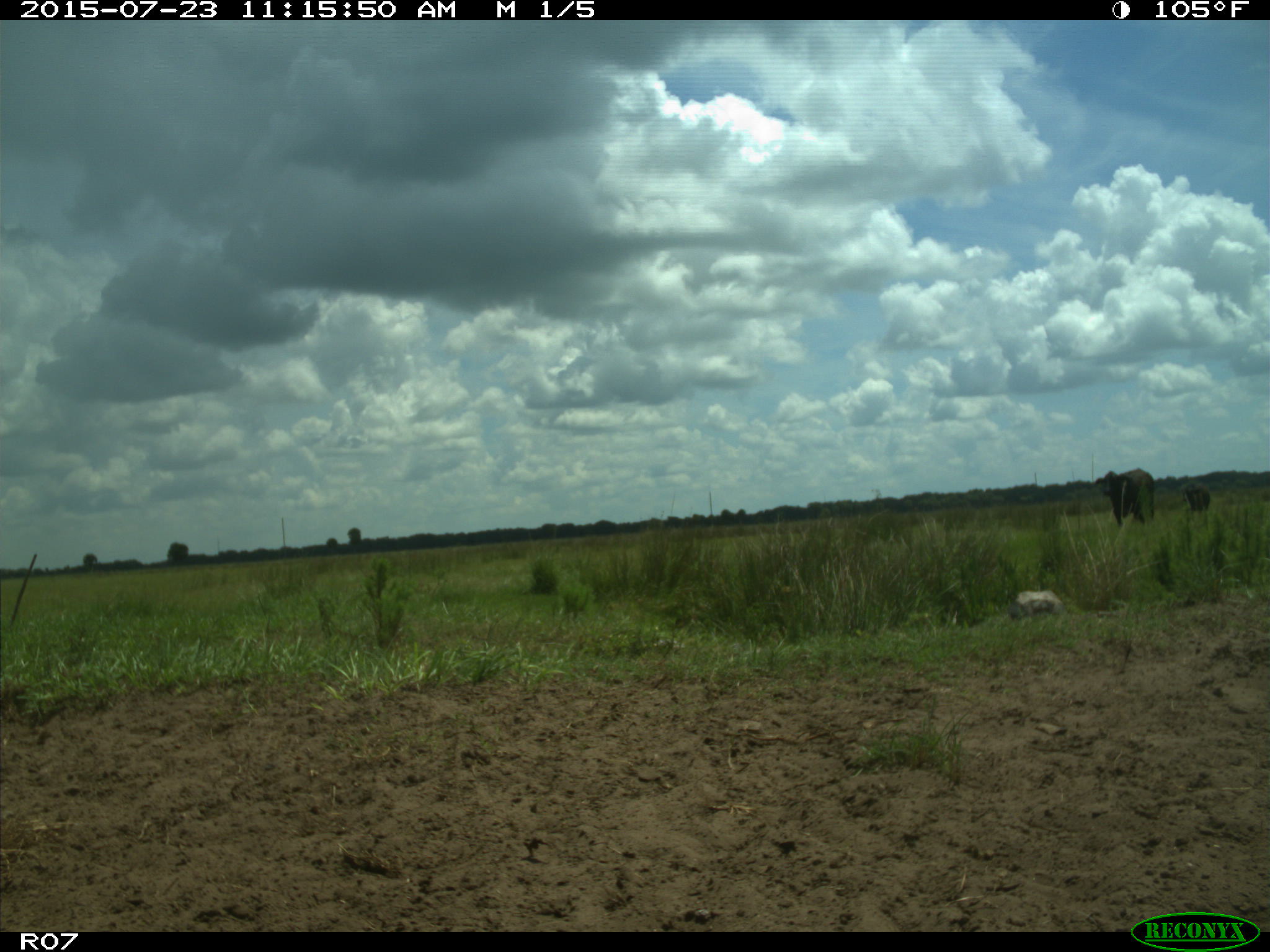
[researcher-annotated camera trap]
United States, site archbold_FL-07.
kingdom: Animalia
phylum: Chordata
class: Mammalia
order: Artiodactyla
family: Bovidae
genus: Bos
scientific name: Bos taurus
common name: domestic cow